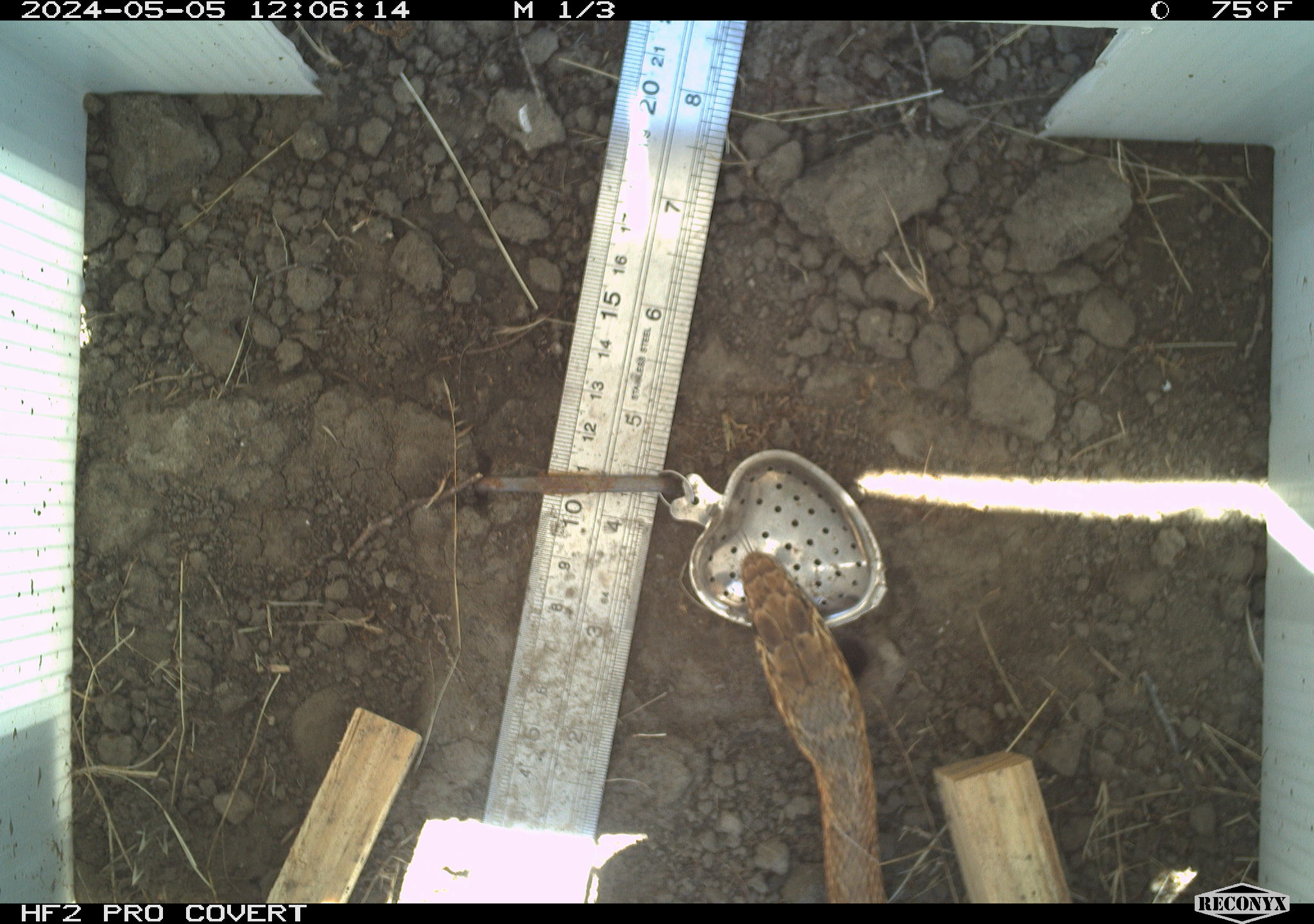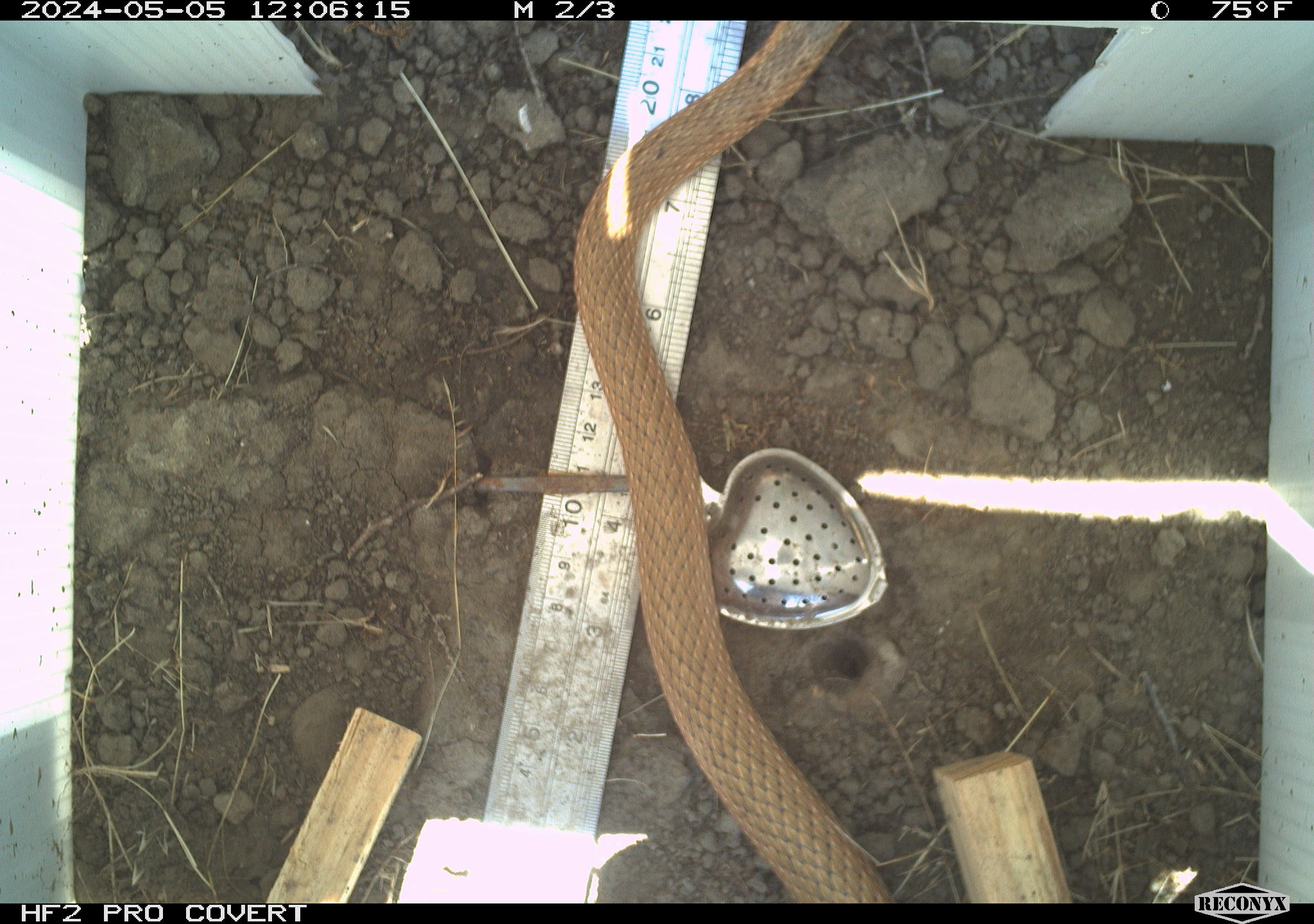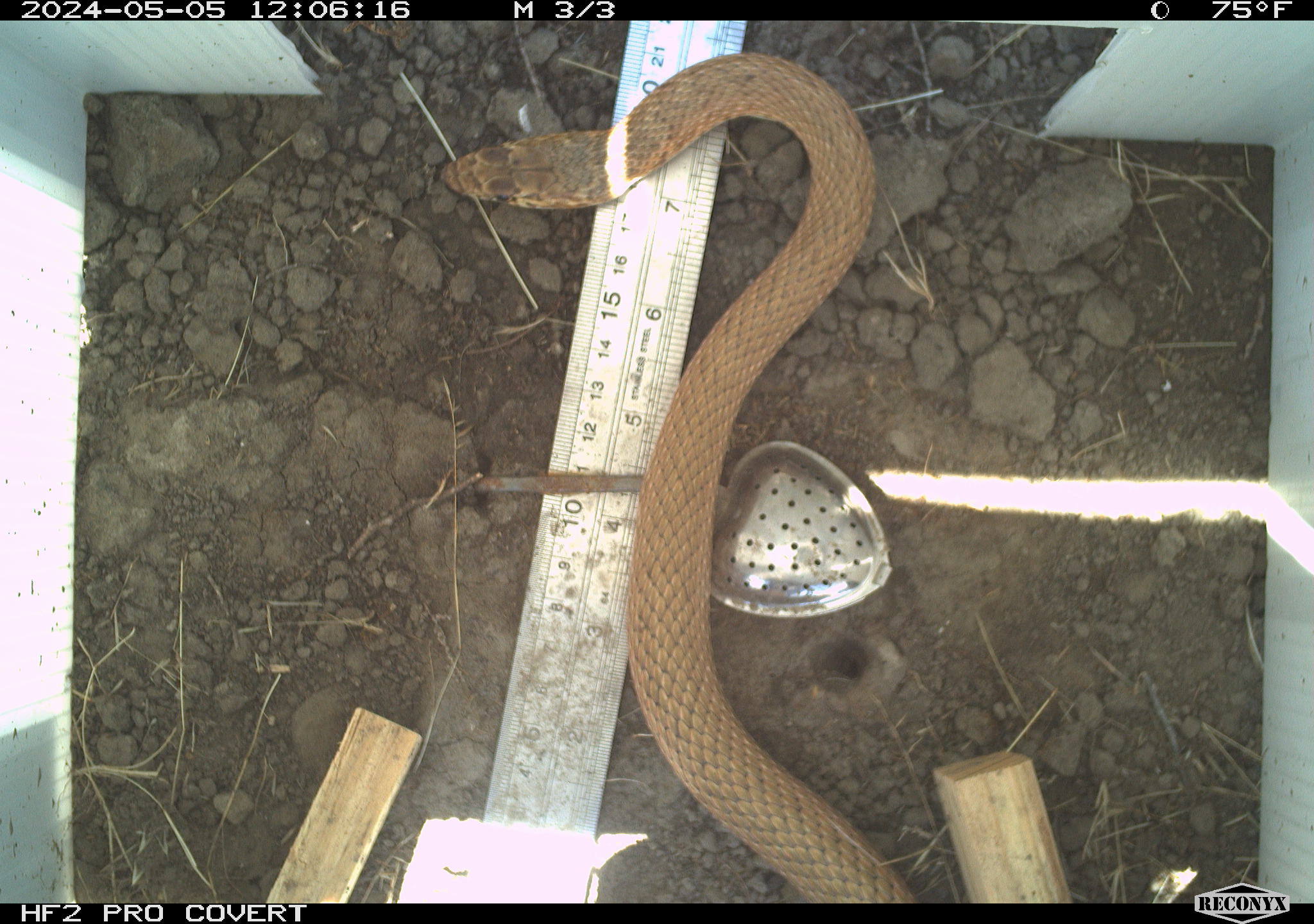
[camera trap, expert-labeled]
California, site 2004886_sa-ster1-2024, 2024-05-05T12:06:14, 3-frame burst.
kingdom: Animalia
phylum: Chordata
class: Reptilia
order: Squamata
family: Colubridae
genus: Masticophis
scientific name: Masticophis flagellum ruddocki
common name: san joaquin coachwhip